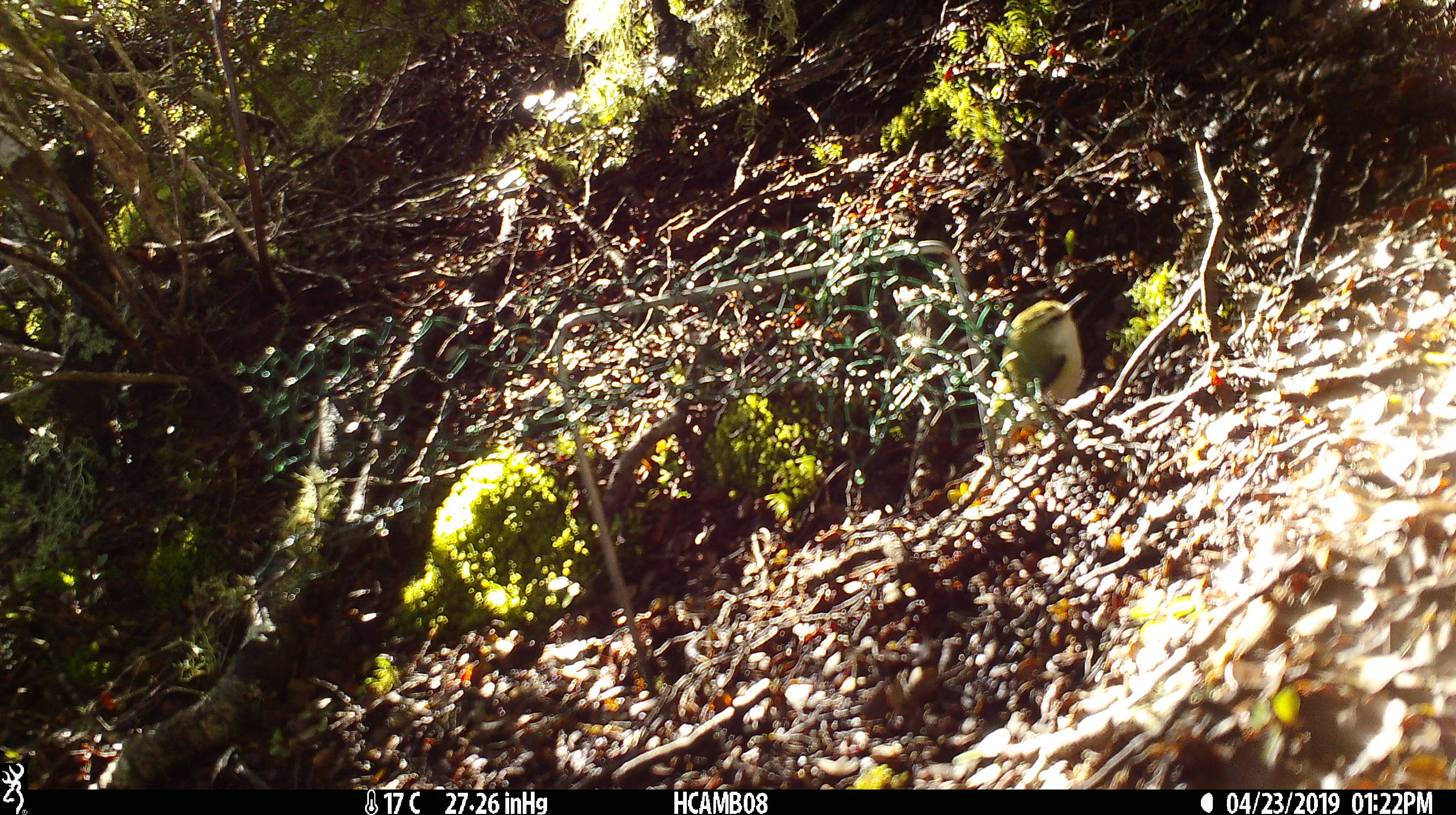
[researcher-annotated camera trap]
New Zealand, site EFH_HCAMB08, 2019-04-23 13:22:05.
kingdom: Animalia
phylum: Chordata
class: Aves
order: Passeriformes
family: Acanthisittidae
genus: Acanthisitta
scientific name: Acanthisitta chloris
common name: rifleman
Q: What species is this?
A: Rifleman (Acanthisitta chloris).